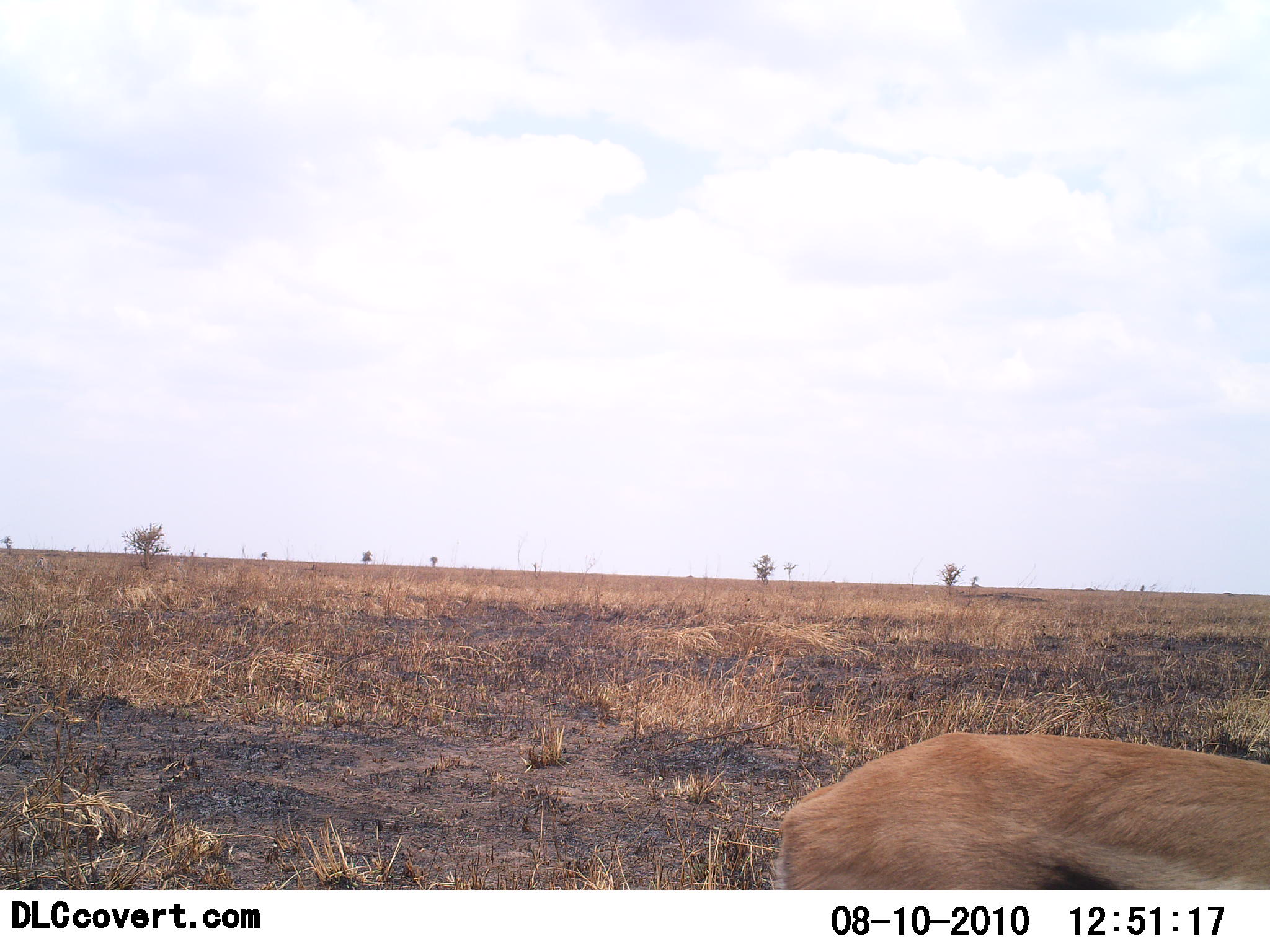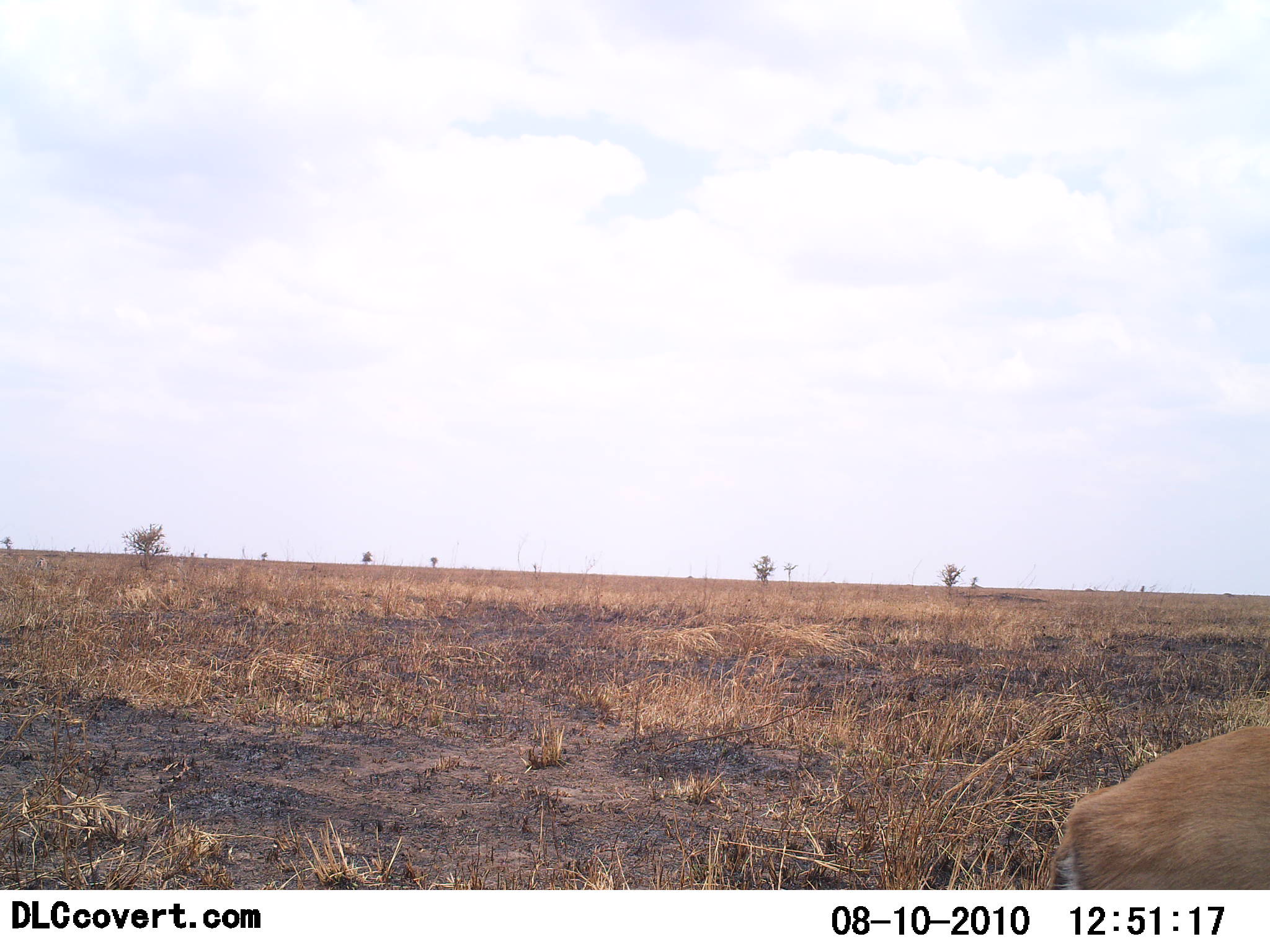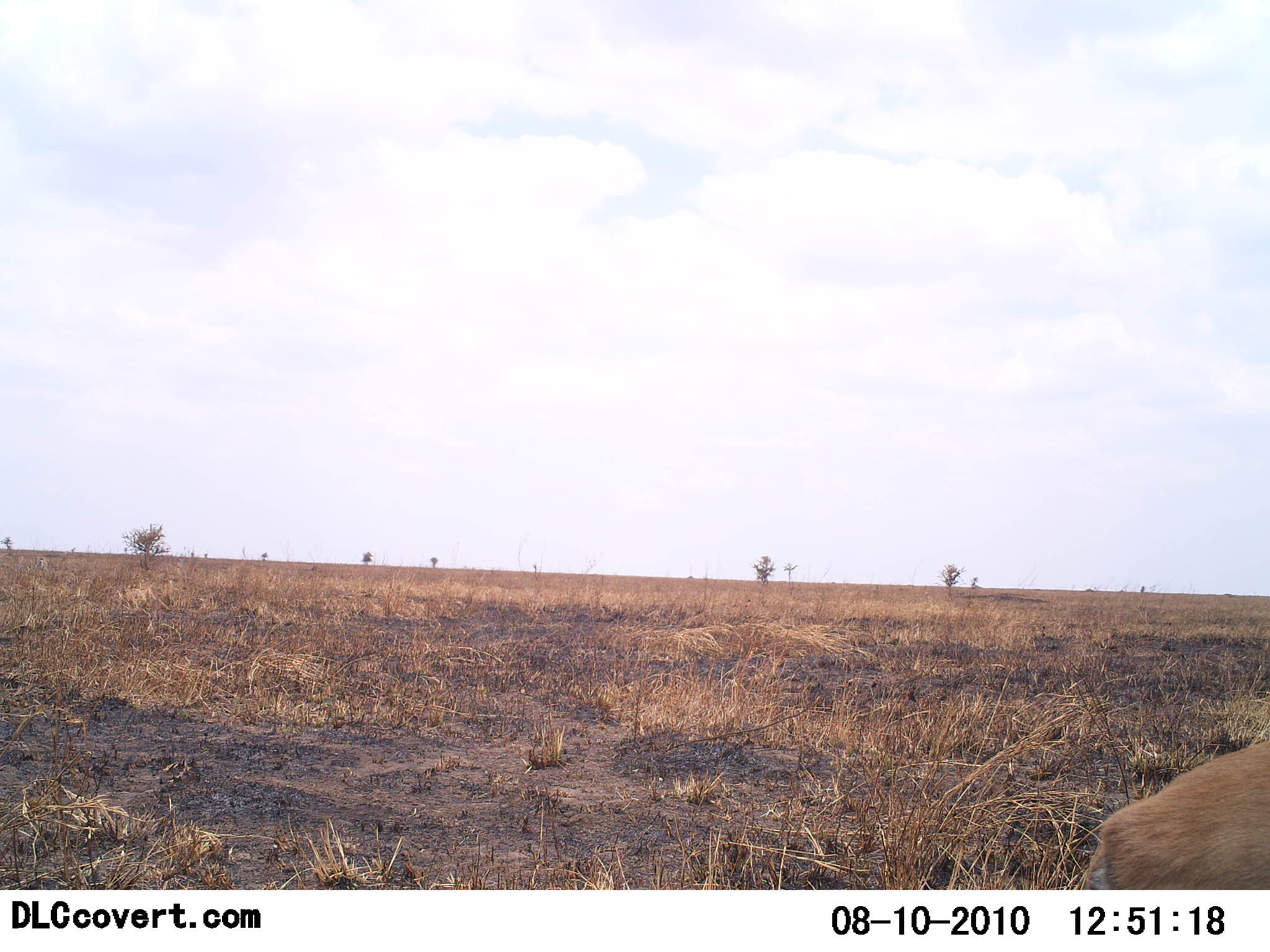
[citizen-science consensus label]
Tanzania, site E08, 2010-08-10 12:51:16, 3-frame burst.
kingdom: Animalia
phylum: Chordata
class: Mammalia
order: Artiodactyla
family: Bovidae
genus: Eudorcas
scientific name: Eudorcas thomsonii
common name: thomson's gazelle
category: gazellethomsons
Gazellethomsons (thomson's gazelle) (Eudorcas thomsonii), count 1. Behavior (volunteer vote fractions): standing 18%, resting 0%, moving 82%, interacting 0%. Young present (vote fraction): 0%. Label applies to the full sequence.